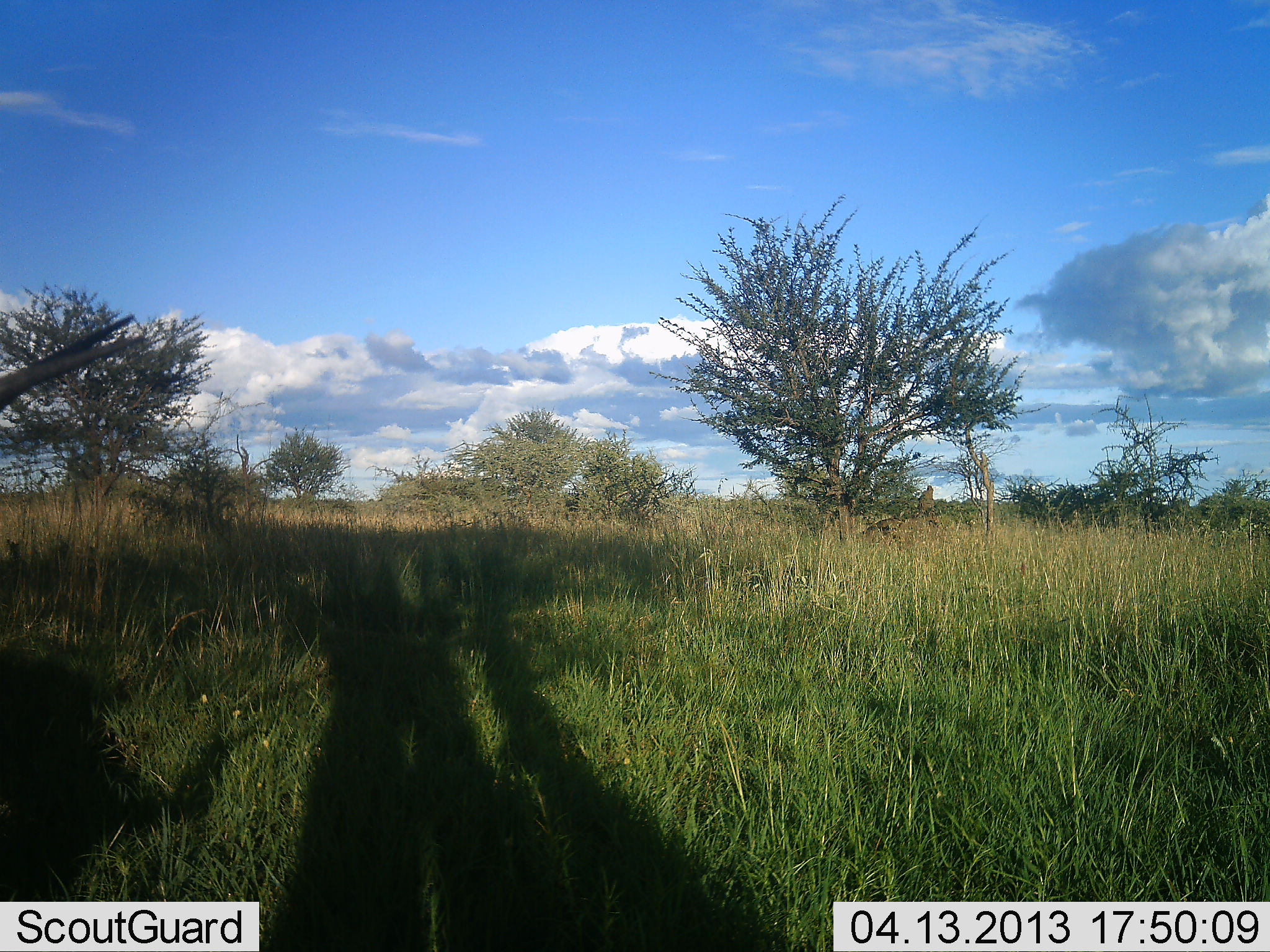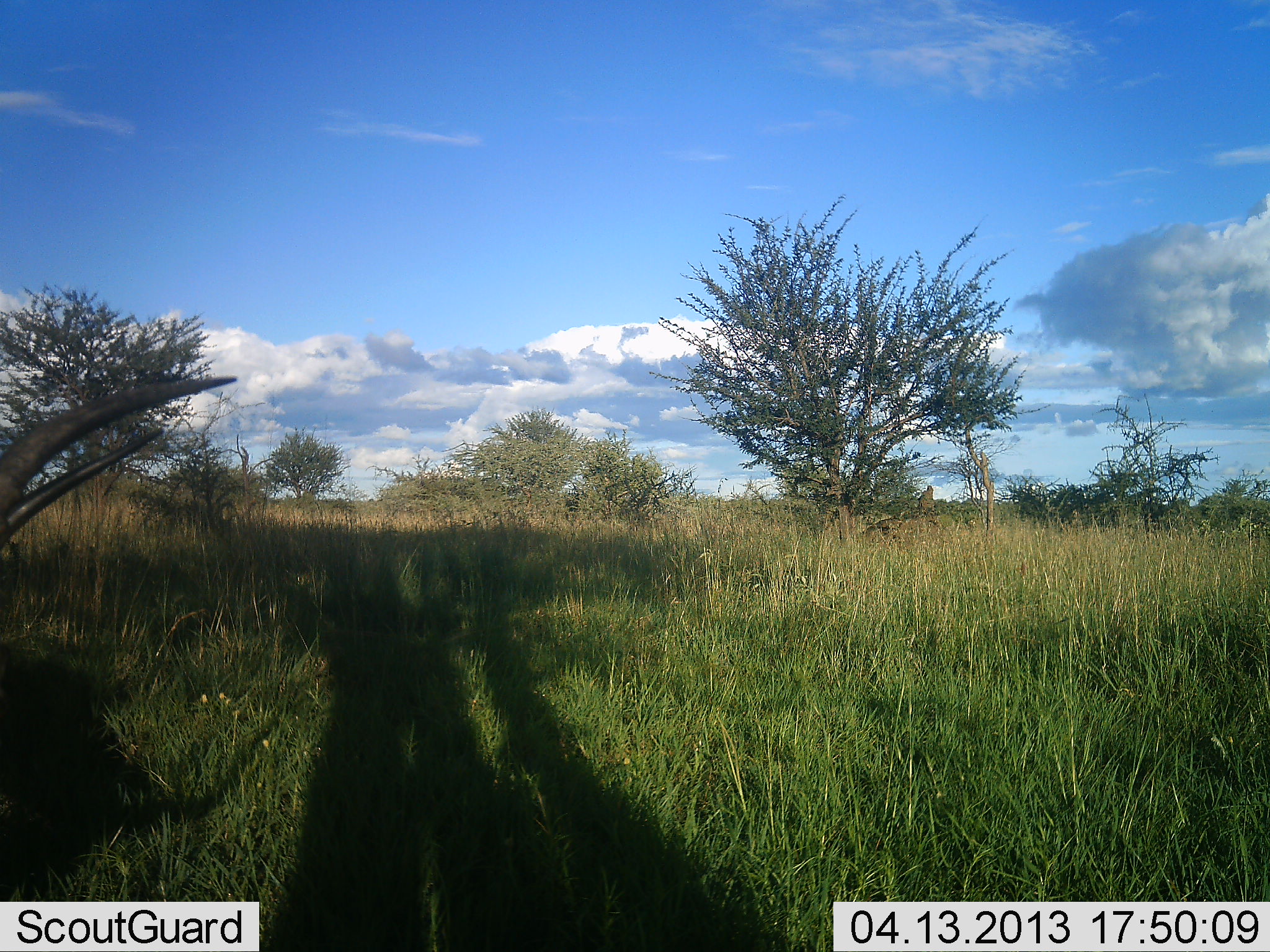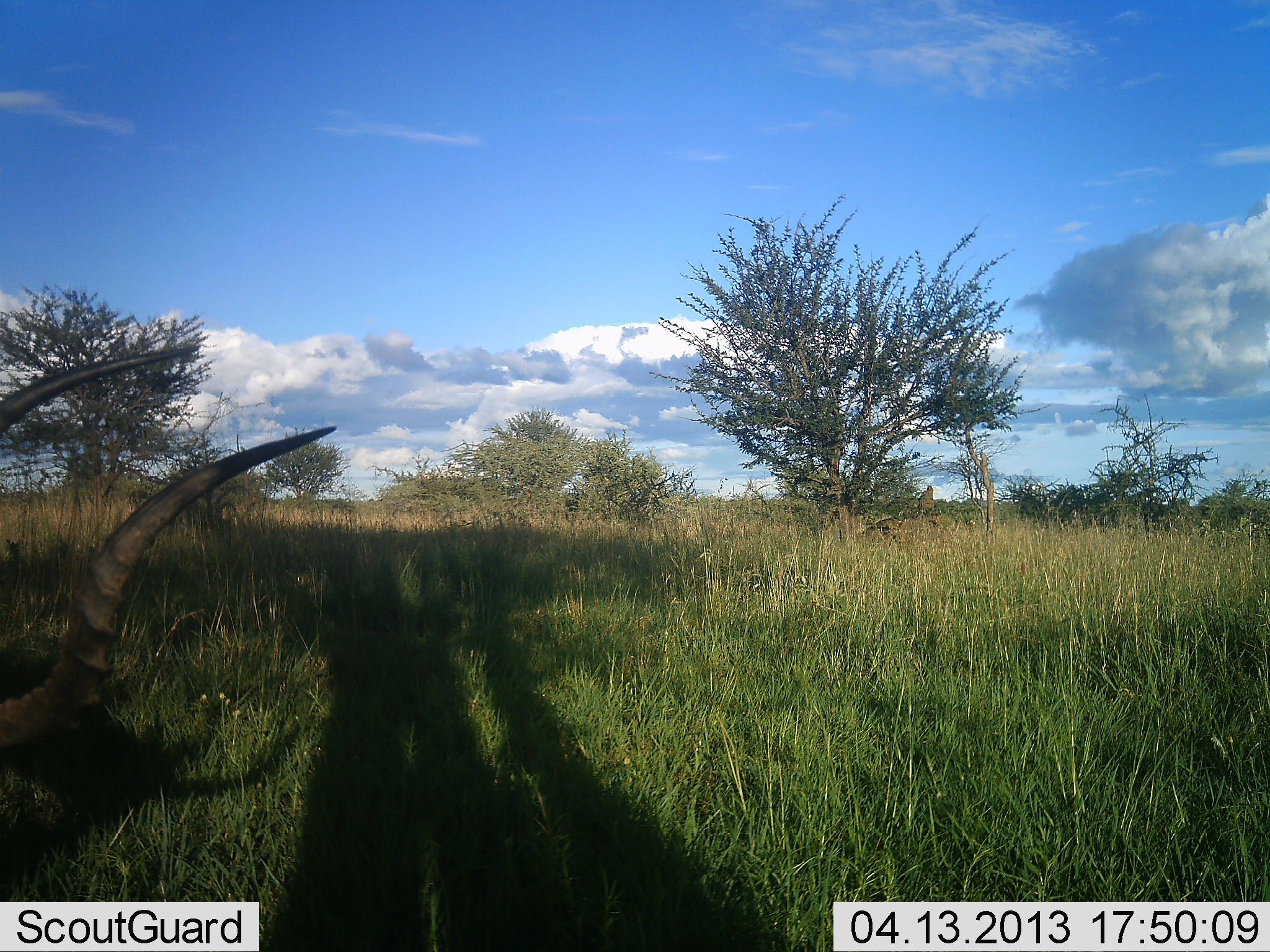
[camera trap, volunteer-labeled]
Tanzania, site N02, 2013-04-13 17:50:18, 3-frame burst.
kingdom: Animalia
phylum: Chordata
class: Mammalia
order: Artiodactyla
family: Bovidae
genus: Aepyceros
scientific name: Aepyceros melampus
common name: impala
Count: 1.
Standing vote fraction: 60%.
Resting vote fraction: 0%.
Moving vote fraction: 0%.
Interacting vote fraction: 0%.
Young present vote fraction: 0%.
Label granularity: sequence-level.